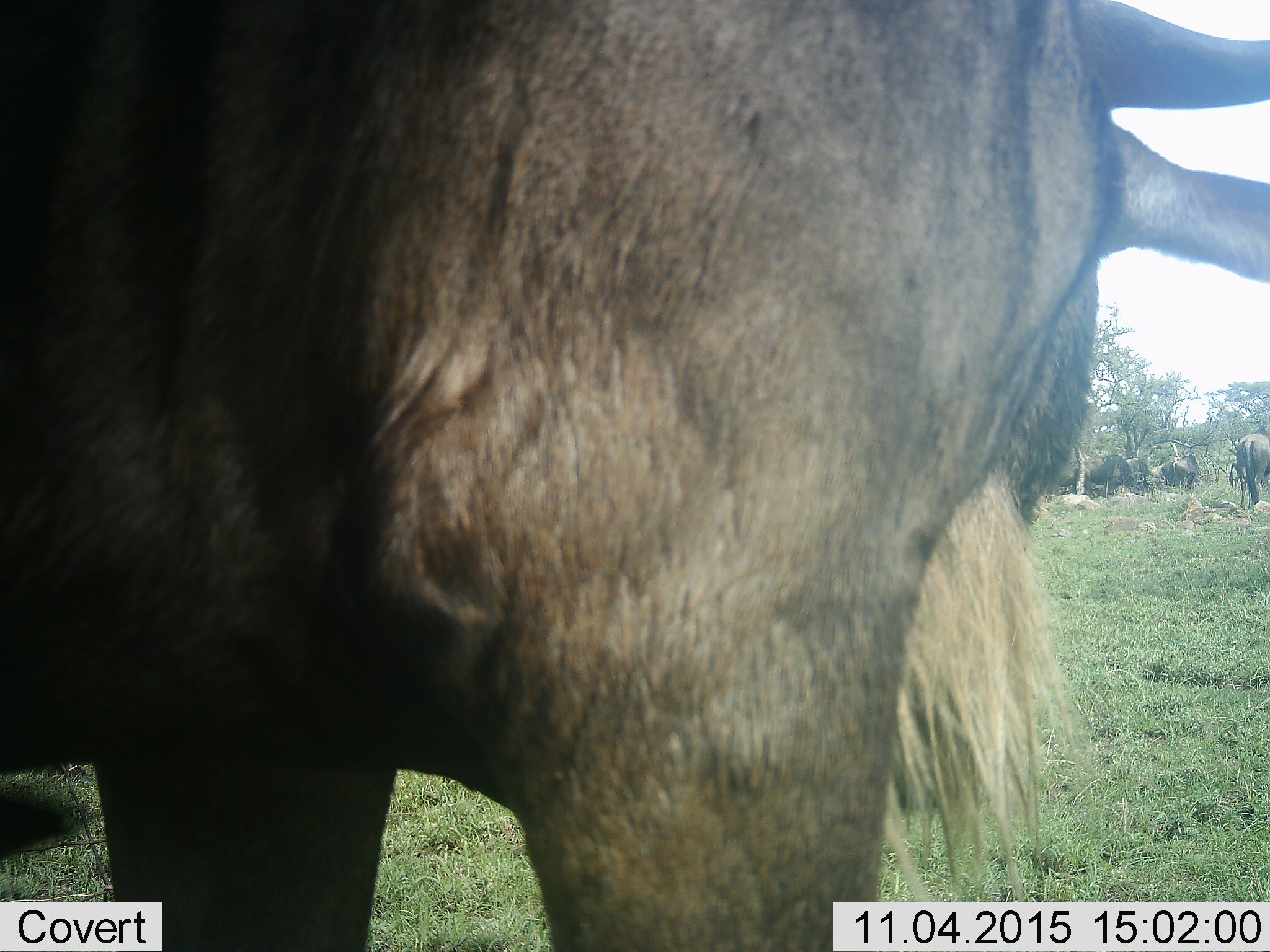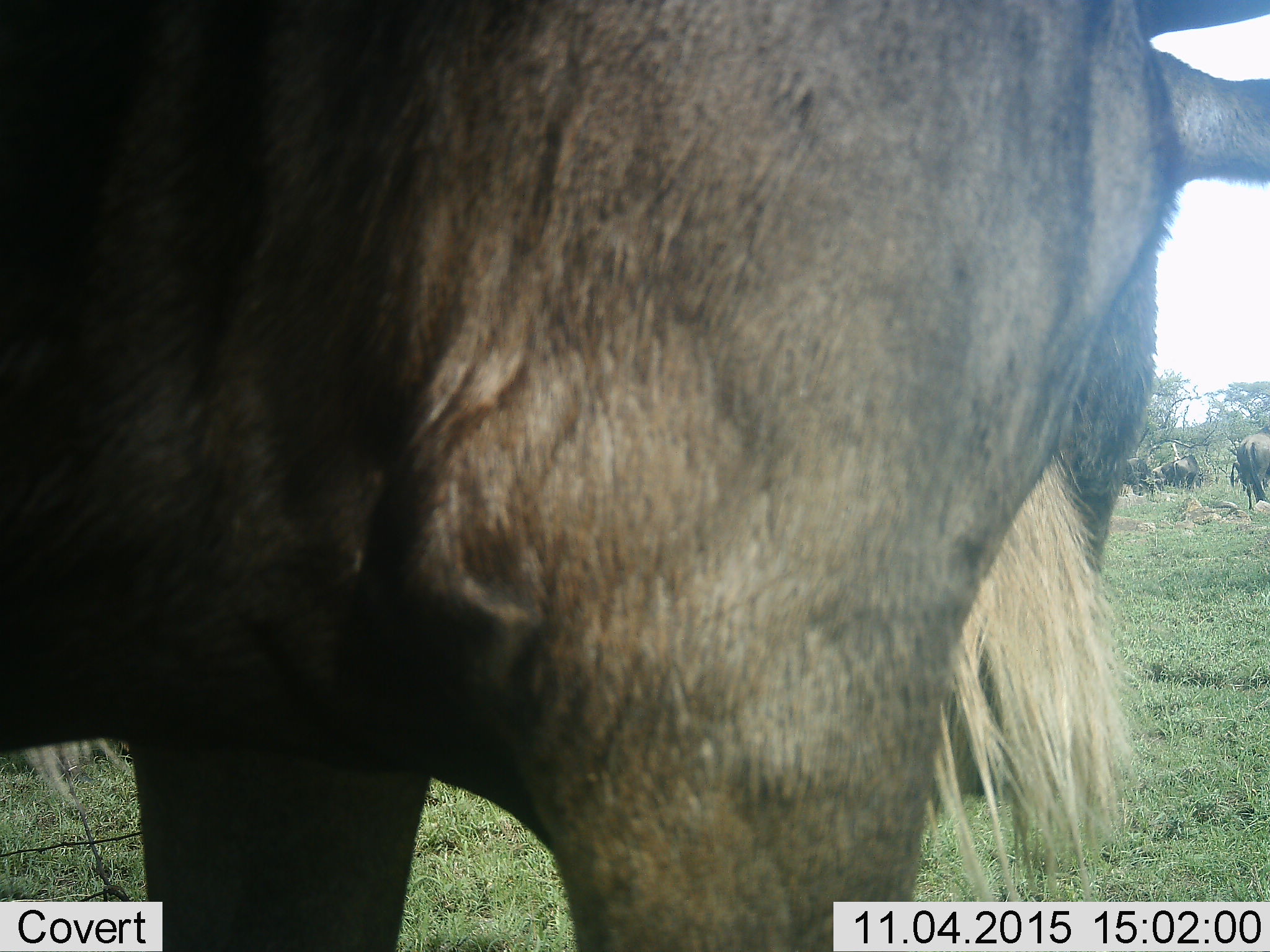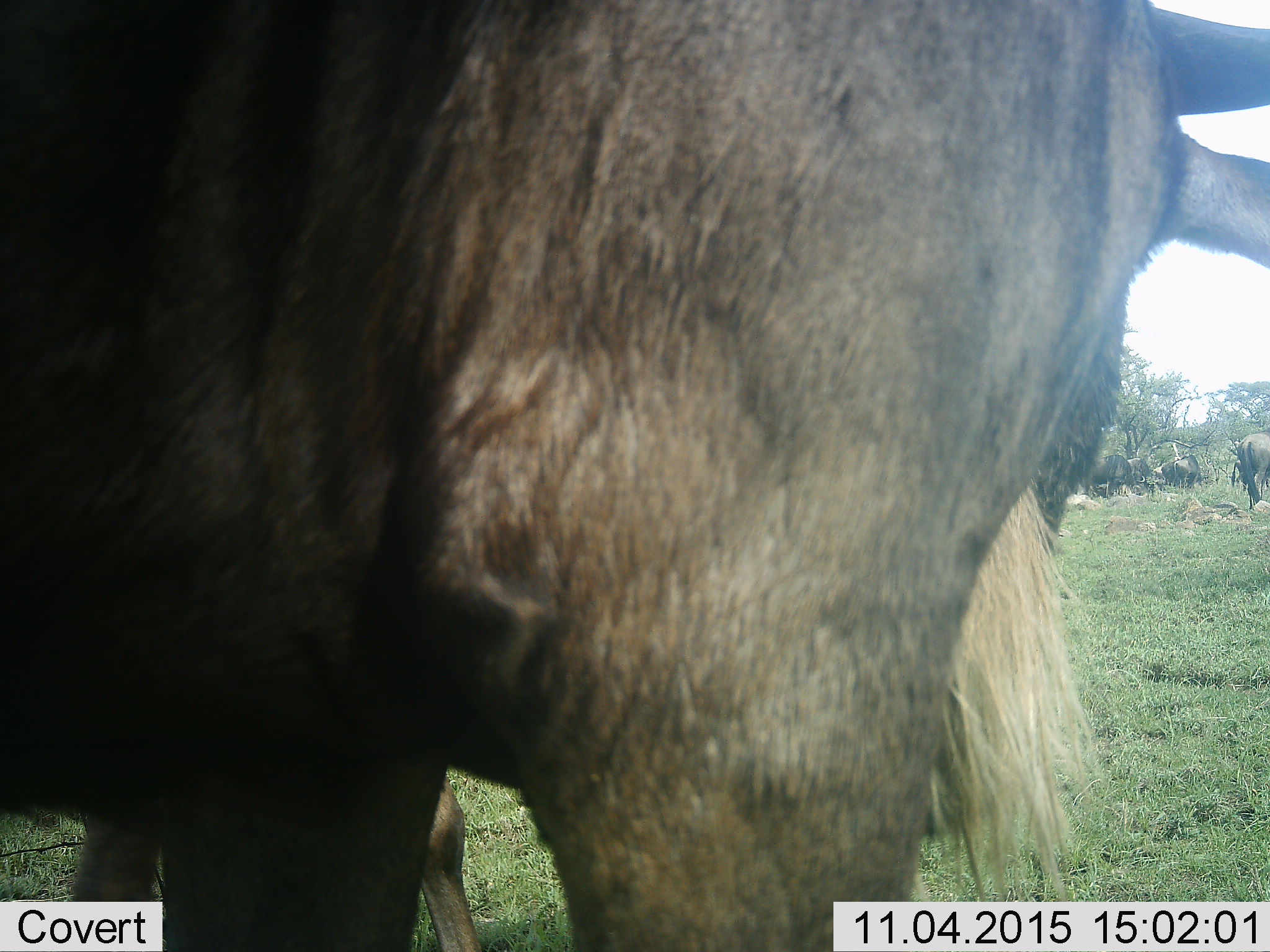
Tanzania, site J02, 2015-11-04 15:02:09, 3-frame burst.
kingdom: Animalia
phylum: Chordata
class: Mammalia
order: Artiodactyla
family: Bovidae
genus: Connochaetes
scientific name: Connochaetes taurinus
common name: blue wildebeest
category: wildebeest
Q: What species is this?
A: Wildebeest (blue wildebeest) (Connochaetes taurinus).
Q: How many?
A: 9.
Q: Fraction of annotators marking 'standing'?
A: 67%.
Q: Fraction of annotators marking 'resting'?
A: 0%.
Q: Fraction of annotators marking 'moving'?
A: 0%.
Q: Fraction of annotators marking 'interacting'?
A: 11%.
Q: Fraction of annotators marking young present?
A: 22%.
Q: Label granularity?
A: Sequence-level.